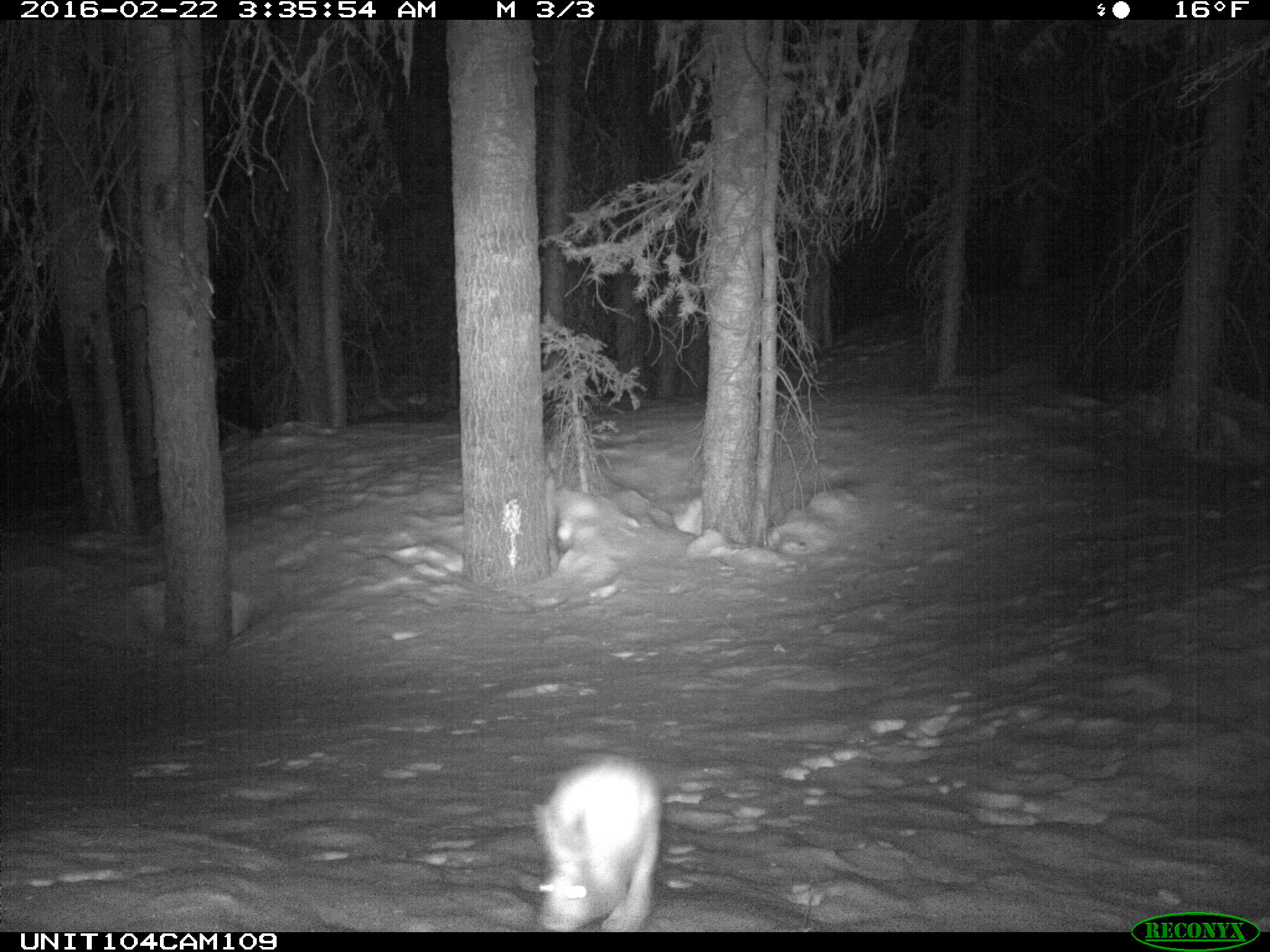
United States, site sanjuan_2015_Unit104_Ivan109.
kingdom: Animalia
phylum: Chordata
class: Mammalia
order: Lagomorpha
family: Leporidae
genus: Lepus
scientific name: Lepus americanus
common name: snowshoe hare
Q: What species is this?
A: Lepus americanus (snowshoe hare).